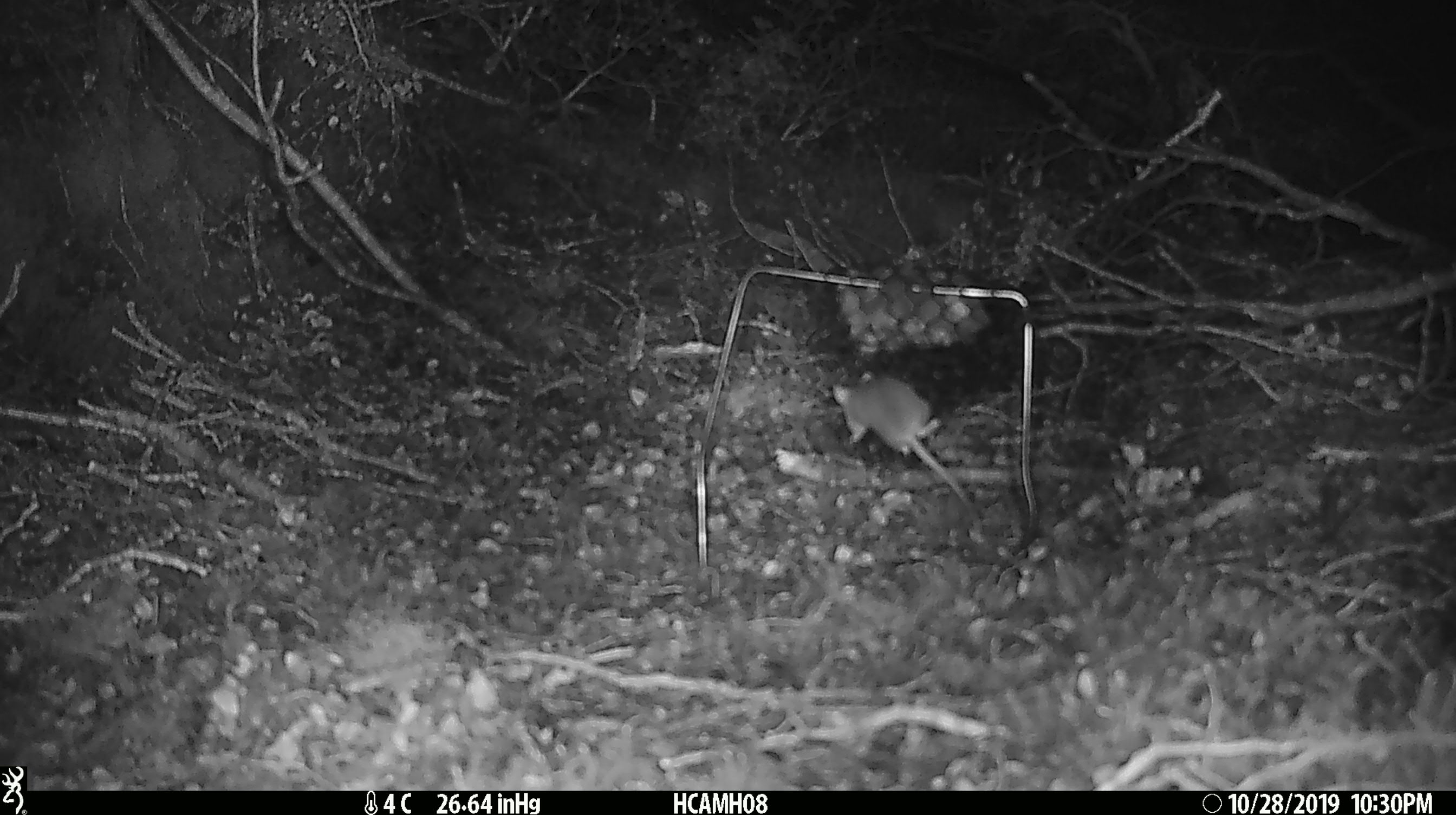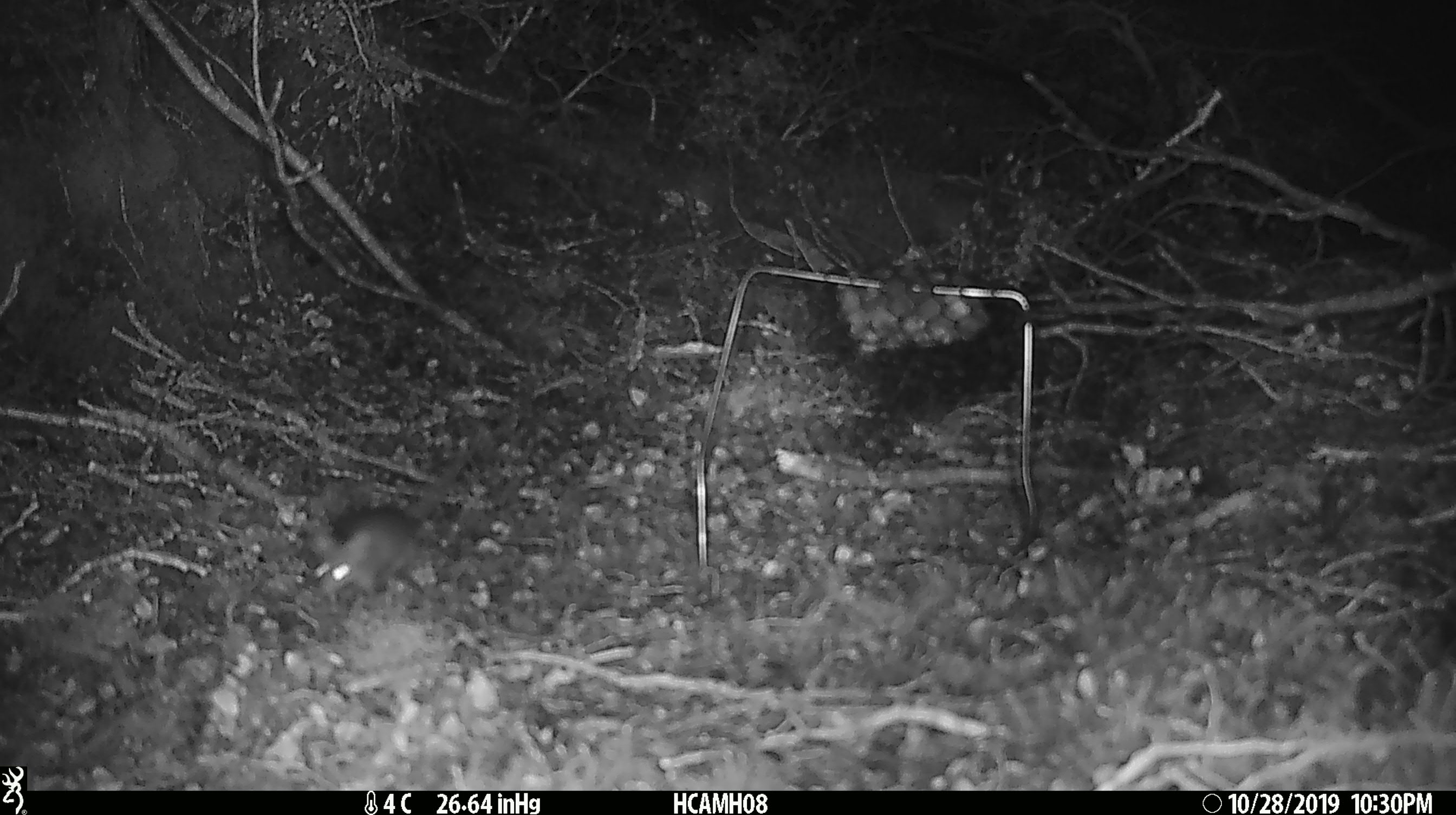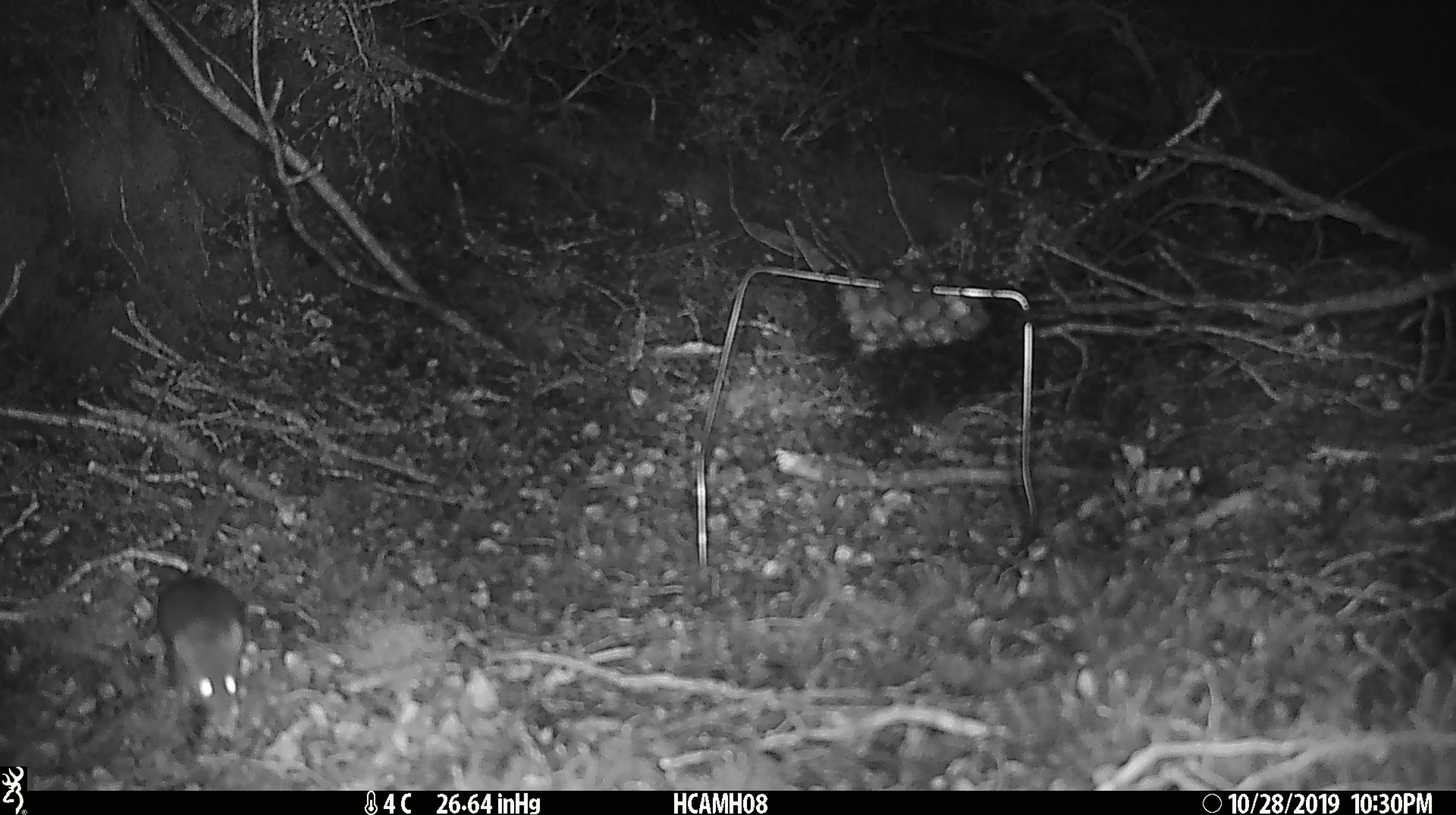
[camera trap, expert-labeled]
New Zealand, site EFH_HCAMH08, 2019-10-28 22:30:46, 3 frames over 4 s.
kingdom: Animalia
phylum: Chordata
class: Mammalia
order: Rodentia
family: Muridae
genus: Mus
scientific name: Mus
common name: mouse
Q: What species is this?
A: Mouse (Mus).